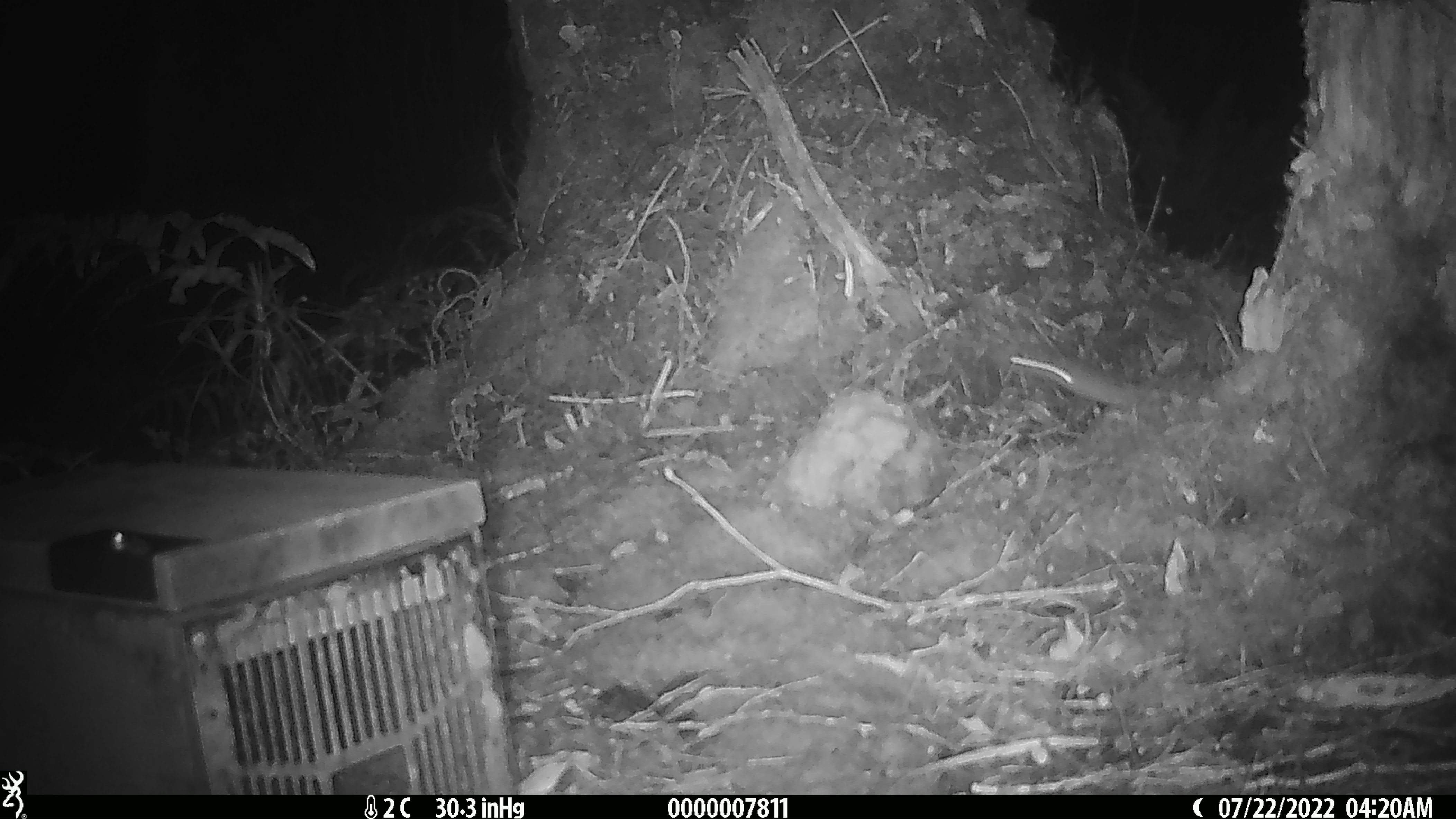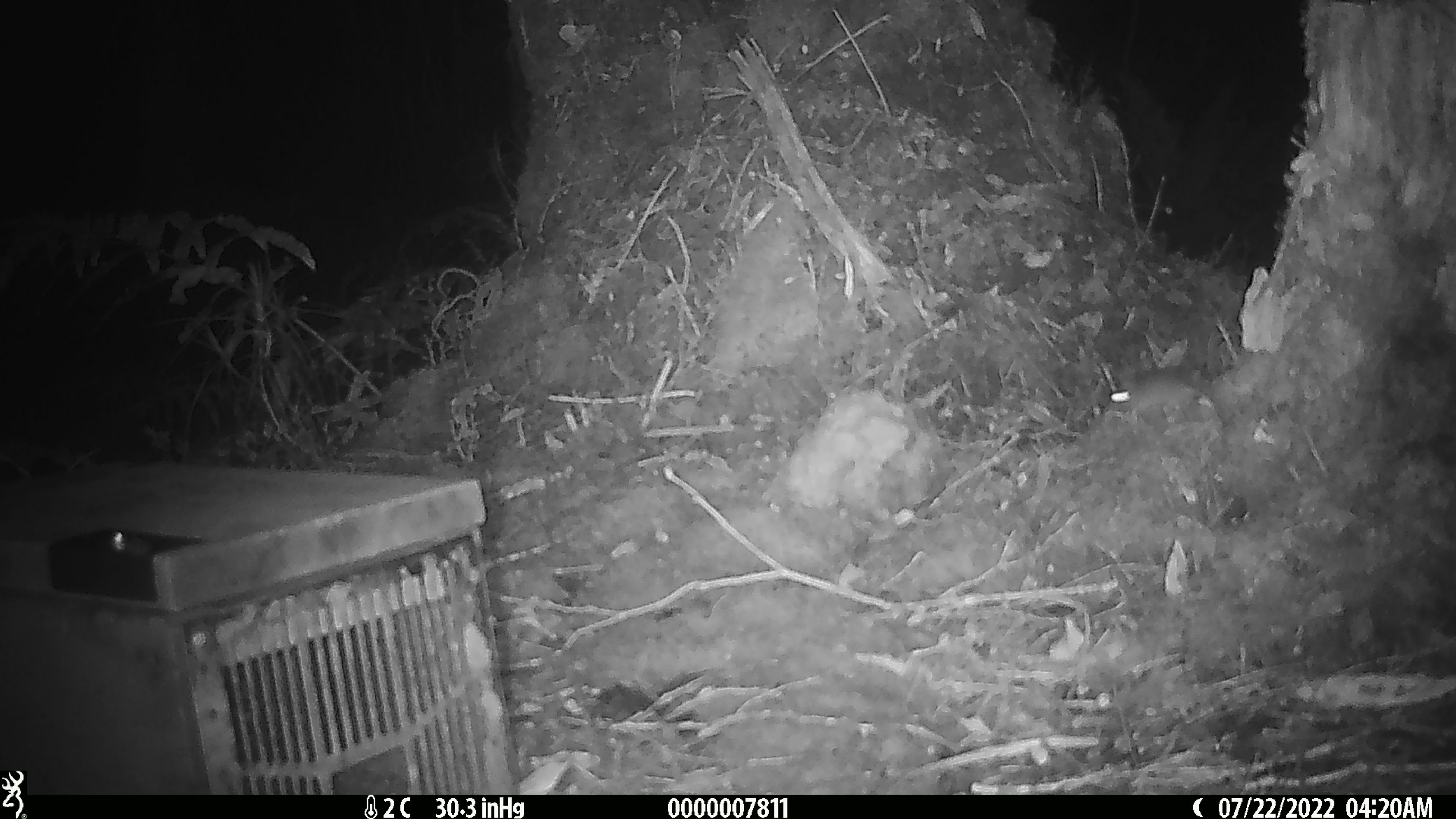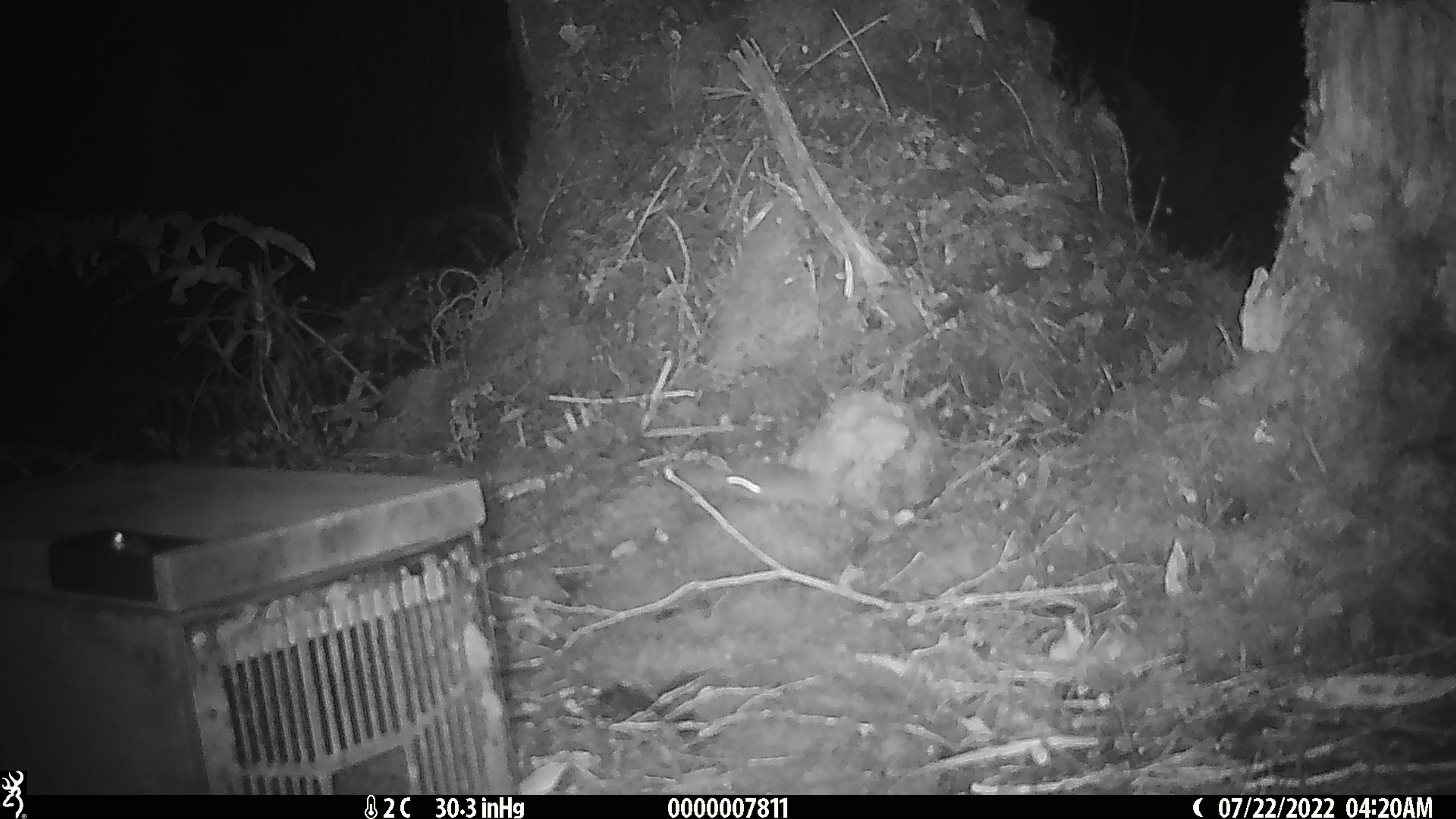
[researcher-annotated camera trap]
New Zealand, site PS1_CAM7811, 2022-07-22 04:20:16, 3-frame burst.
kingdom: Animalia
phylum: Chordata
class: Mammalia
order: Rodentia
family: Muridae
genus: Mus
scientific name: Mus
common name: mouse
Mouse (Mus).